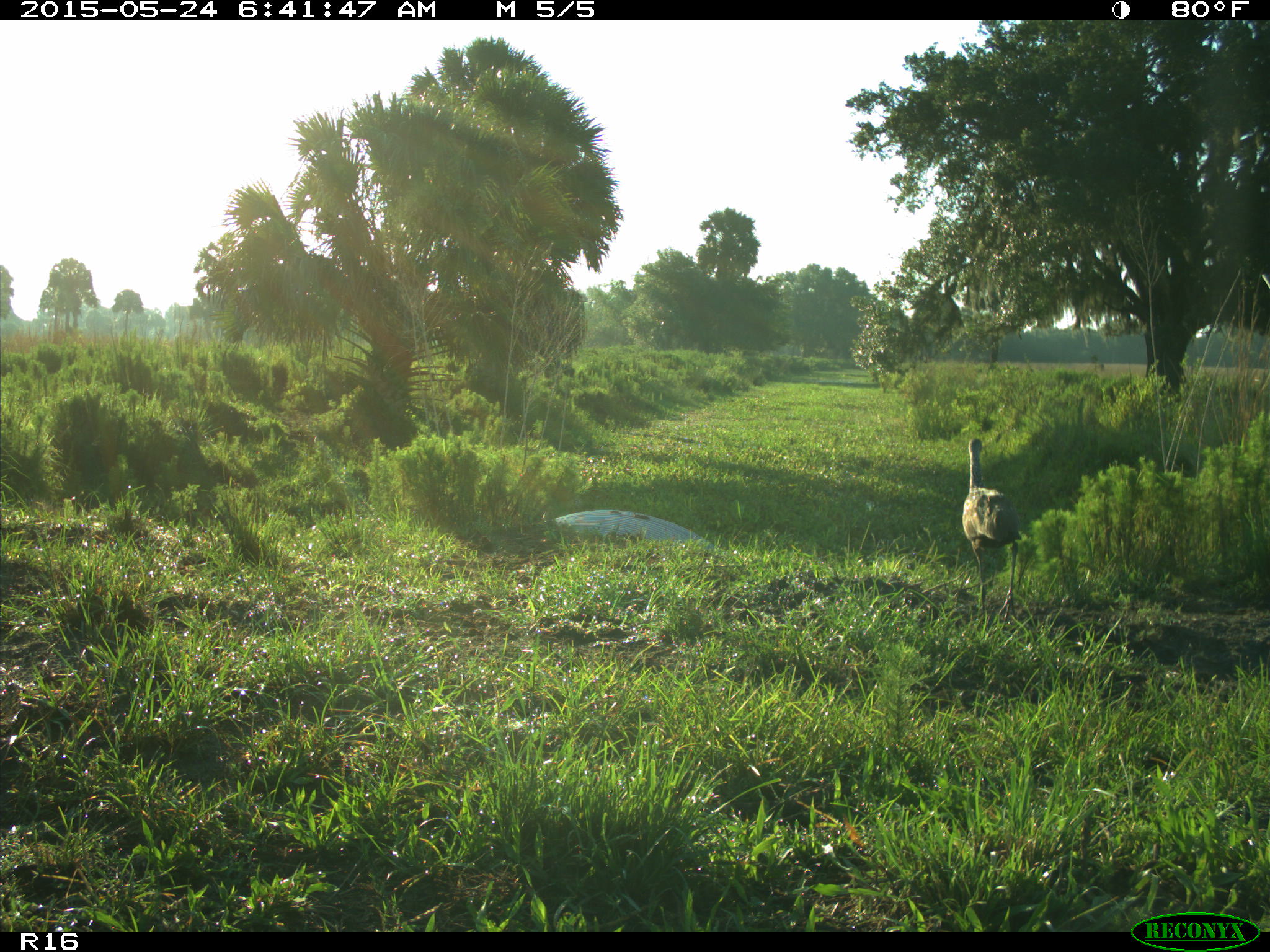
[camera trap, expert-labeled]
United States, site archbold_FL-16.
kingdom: Animalia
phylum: Chordata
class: Aves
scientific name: Aves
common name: birds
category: unidentified bird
Unidentified bird (birds) (Aves).